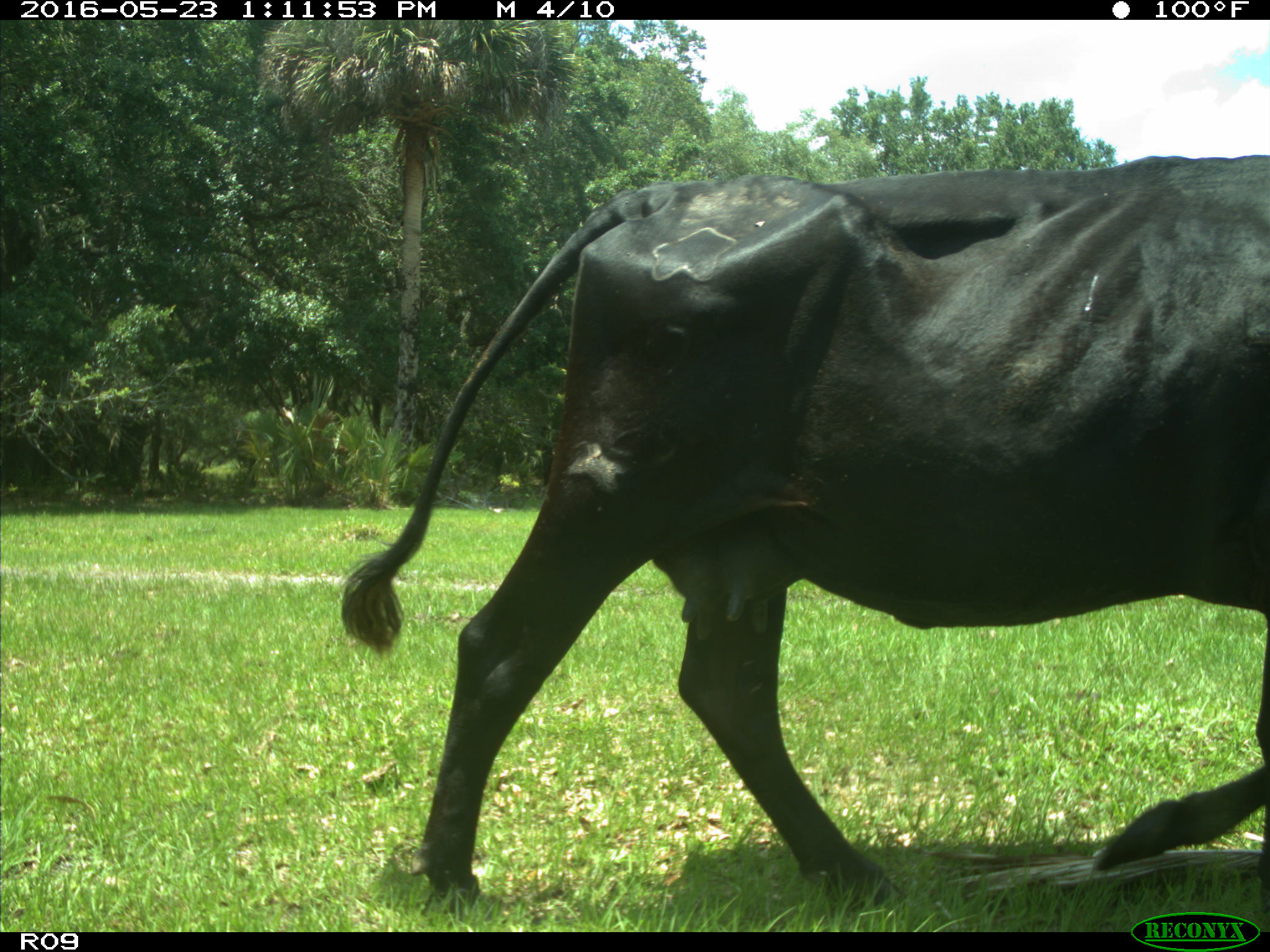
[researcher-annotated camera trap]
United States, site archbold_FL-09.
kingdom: Animalia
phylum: Chordata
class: Mammalia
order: Artiodactyla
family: Bovidae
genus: Bos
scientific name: Bos taurus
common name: domestic cow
Bos taurus (domestic cow).